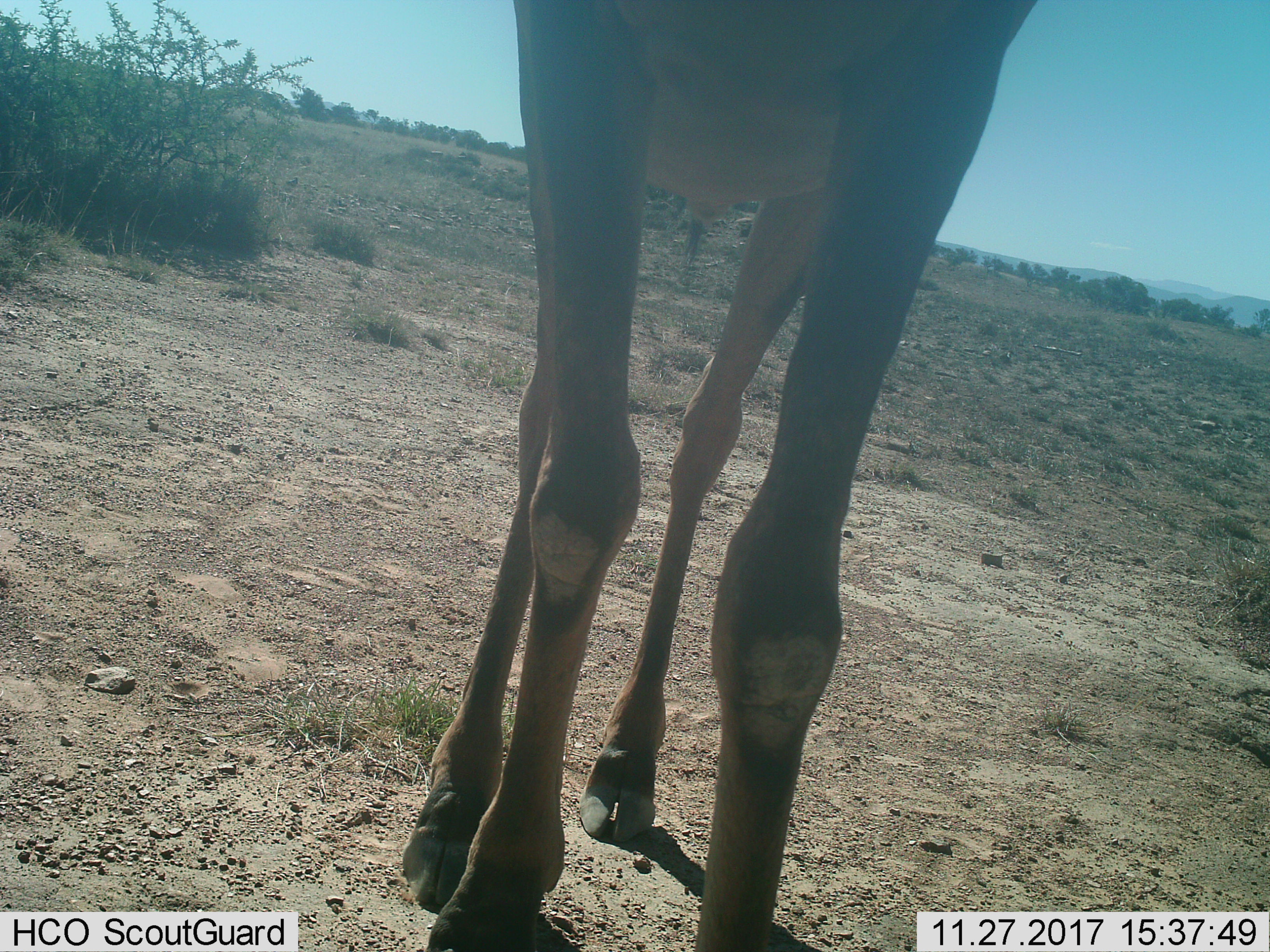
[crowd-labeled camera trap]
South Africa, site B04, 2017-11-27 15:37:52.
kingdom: Animalia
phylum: Chordata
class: Mammalia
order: Artiodactyla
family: Bovidae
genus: Alcelaphus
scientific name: Alcelaphus buselaphus caama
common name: red hartebeest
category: hartebeestred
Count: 1.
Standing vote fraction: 100%.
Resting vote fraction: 0%.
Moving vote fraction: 33%.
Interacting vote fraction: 0%.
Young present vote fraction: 0%.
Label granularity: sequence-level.